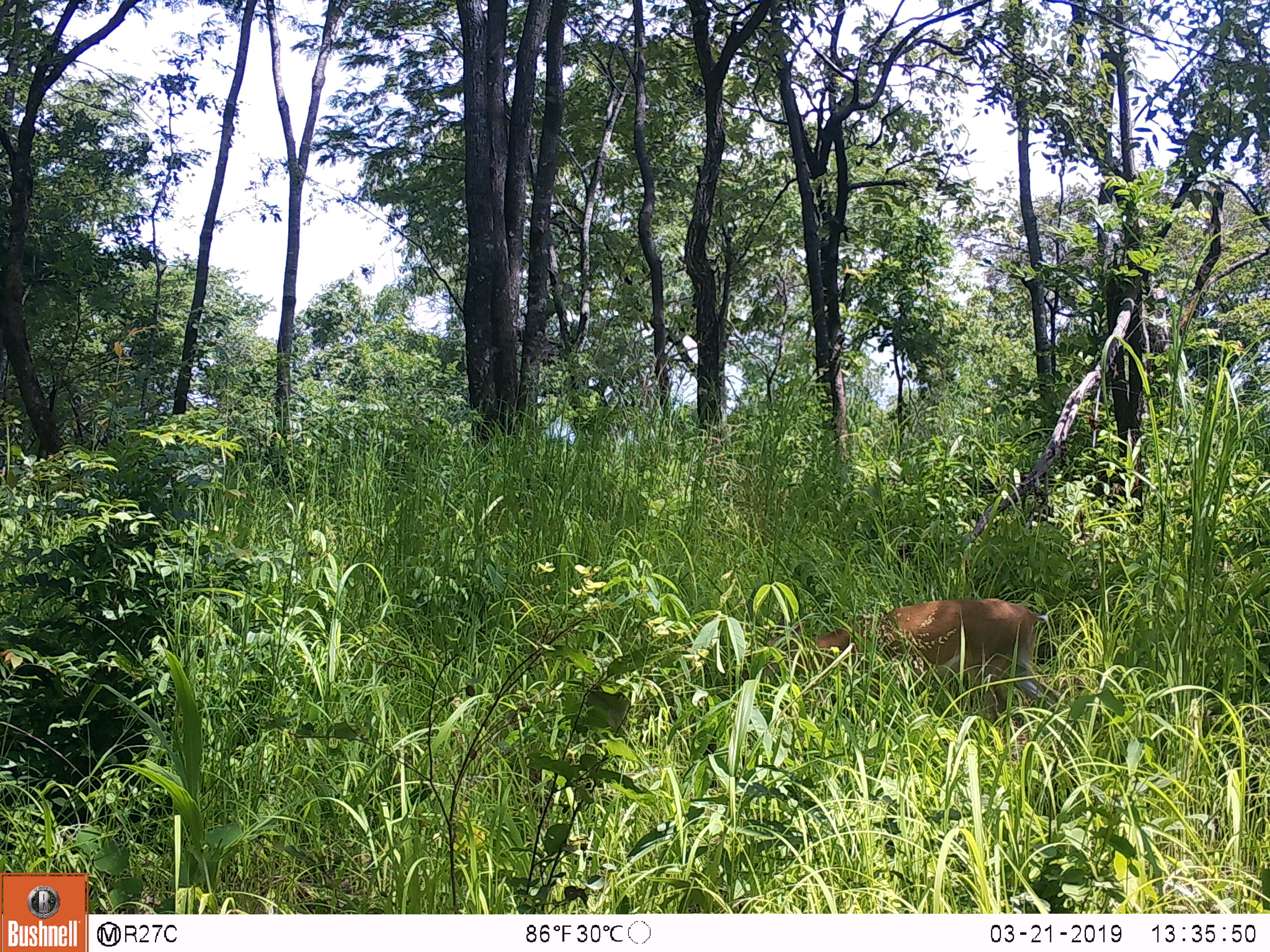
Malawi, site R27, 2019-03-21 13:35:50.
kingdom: Animalia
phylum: Chordata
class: Mammalia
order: Artiodactyla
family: Bovidae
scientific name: Antilopinae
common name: small antelope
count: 1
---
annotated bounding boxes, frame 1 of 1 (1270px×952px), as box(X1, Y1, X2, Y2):
small antelope: box(750, 586, 1081, 737)